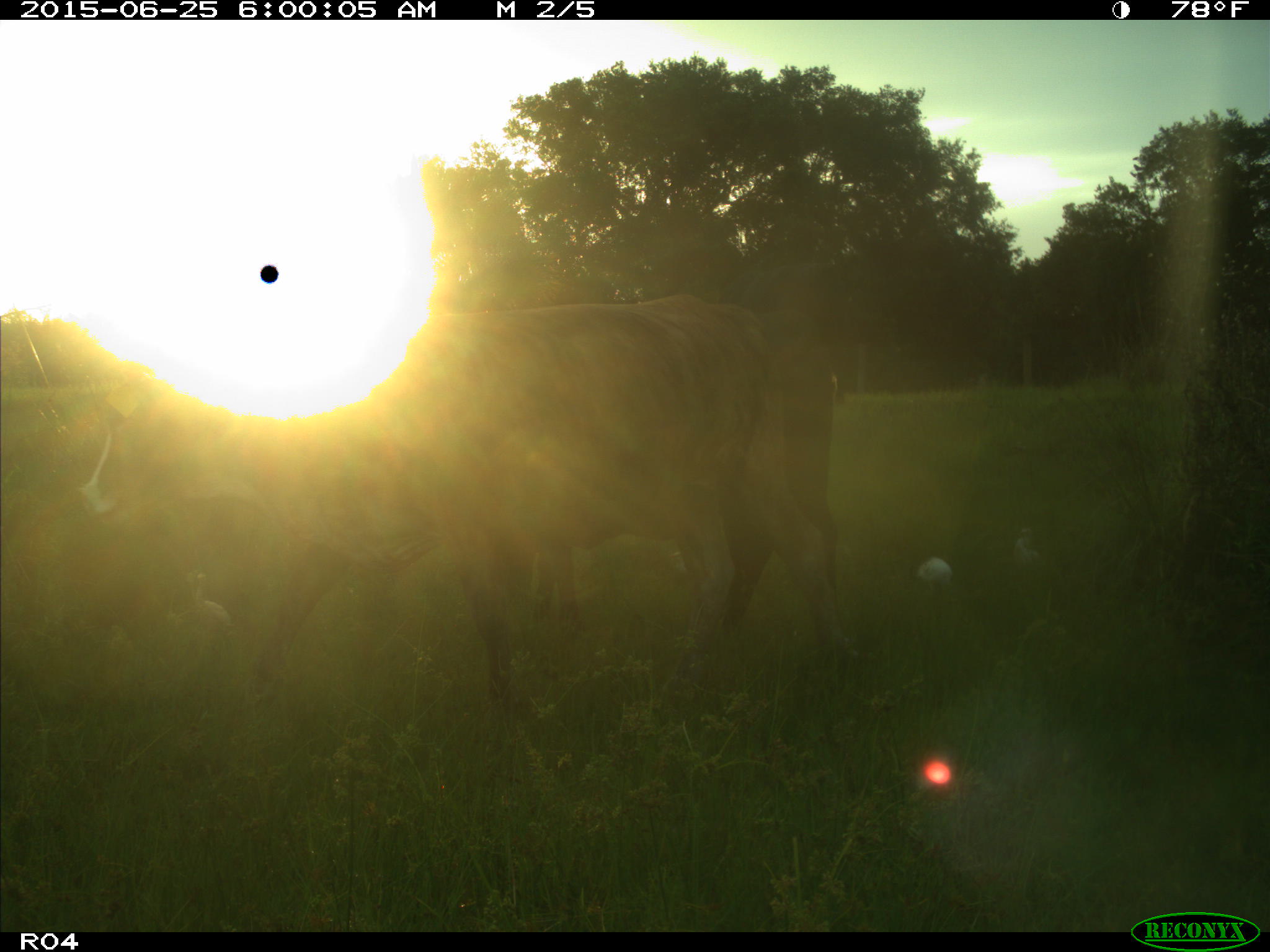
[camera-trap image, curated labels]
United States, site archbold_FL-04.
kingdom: Animalia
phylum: Chordata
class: Mammalia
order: Artiodactyla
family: Bovidae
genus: Bos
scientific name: Bos taurus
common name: domestic cow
Bos taurus (domestic cow).